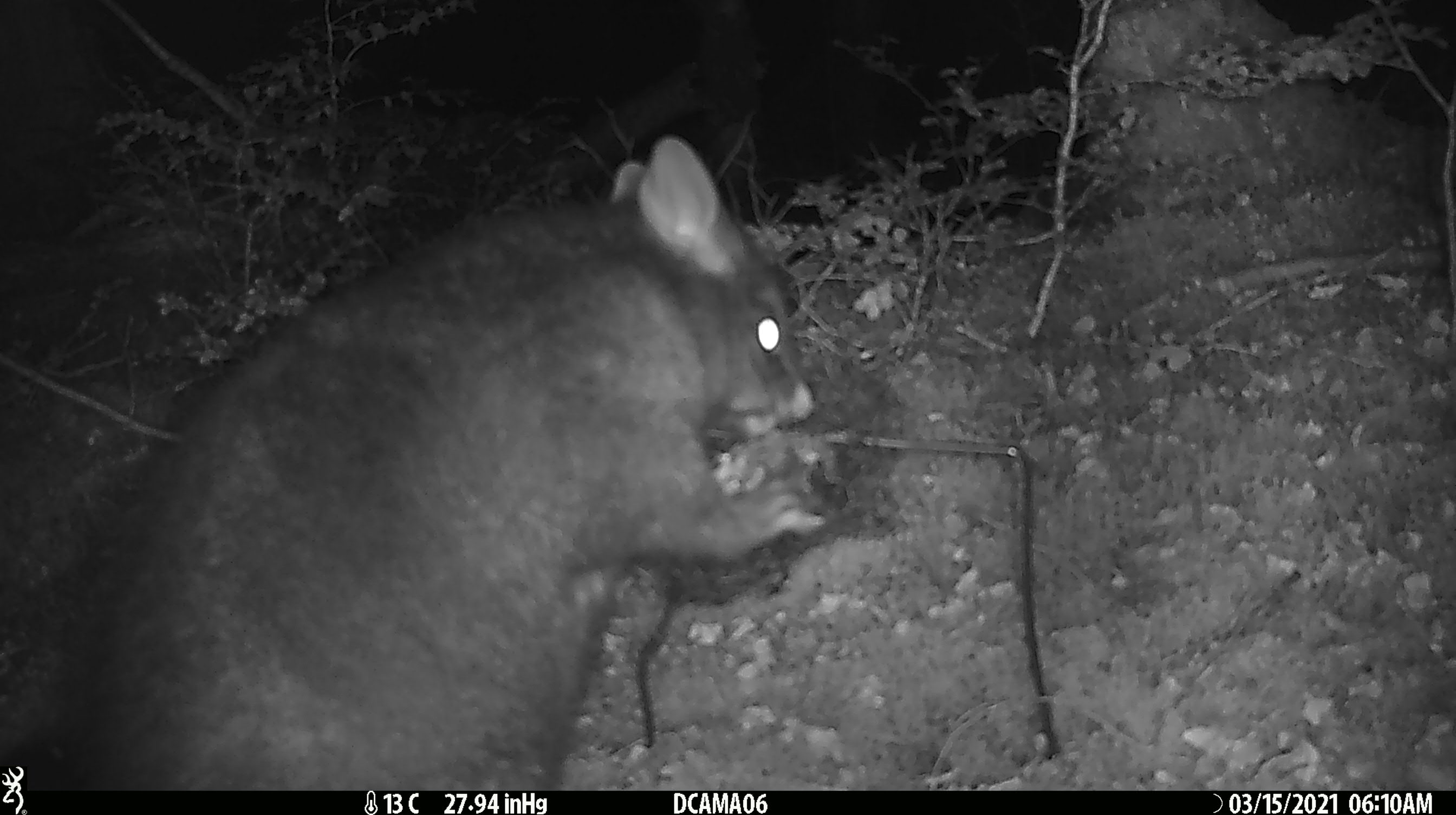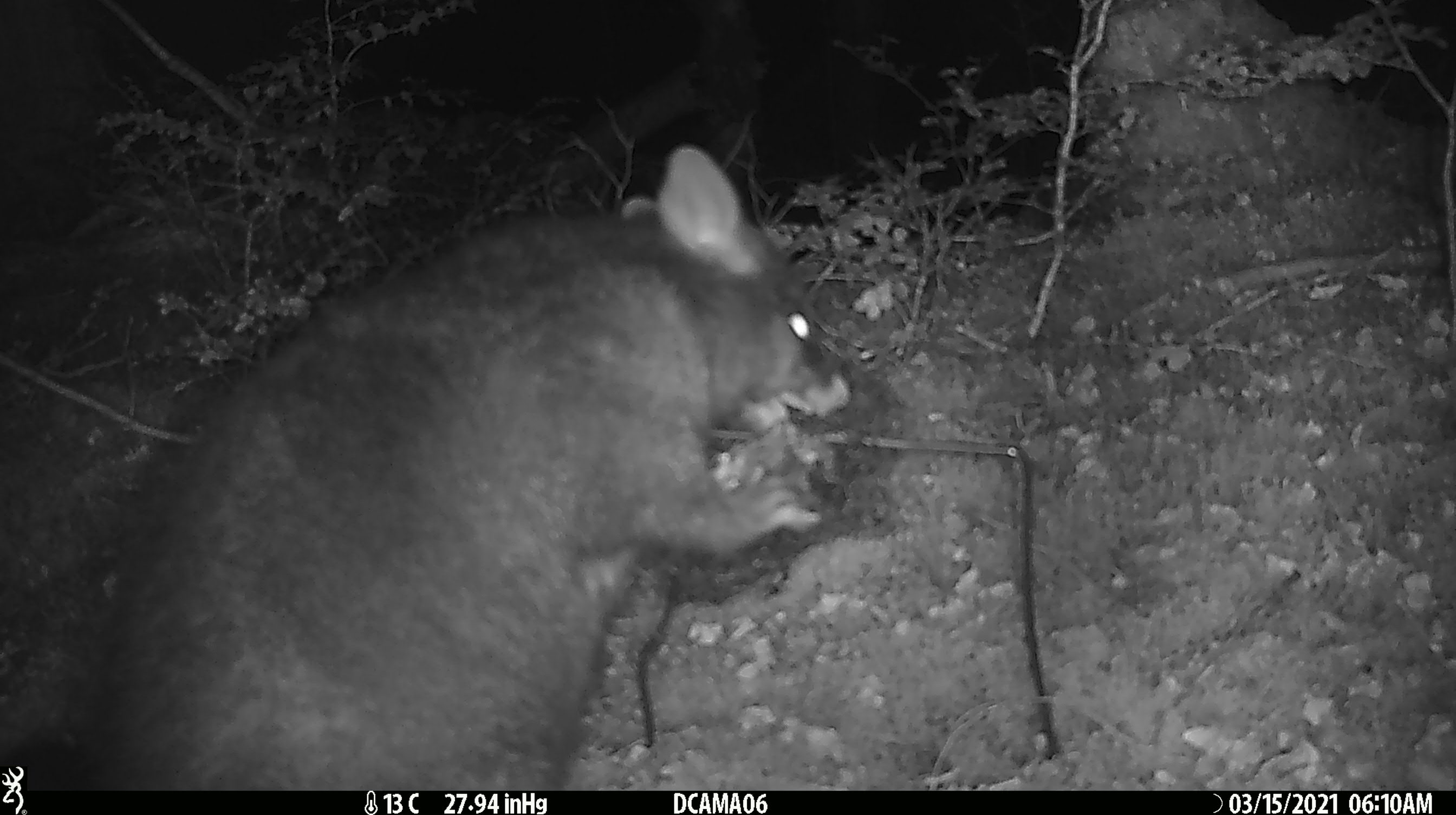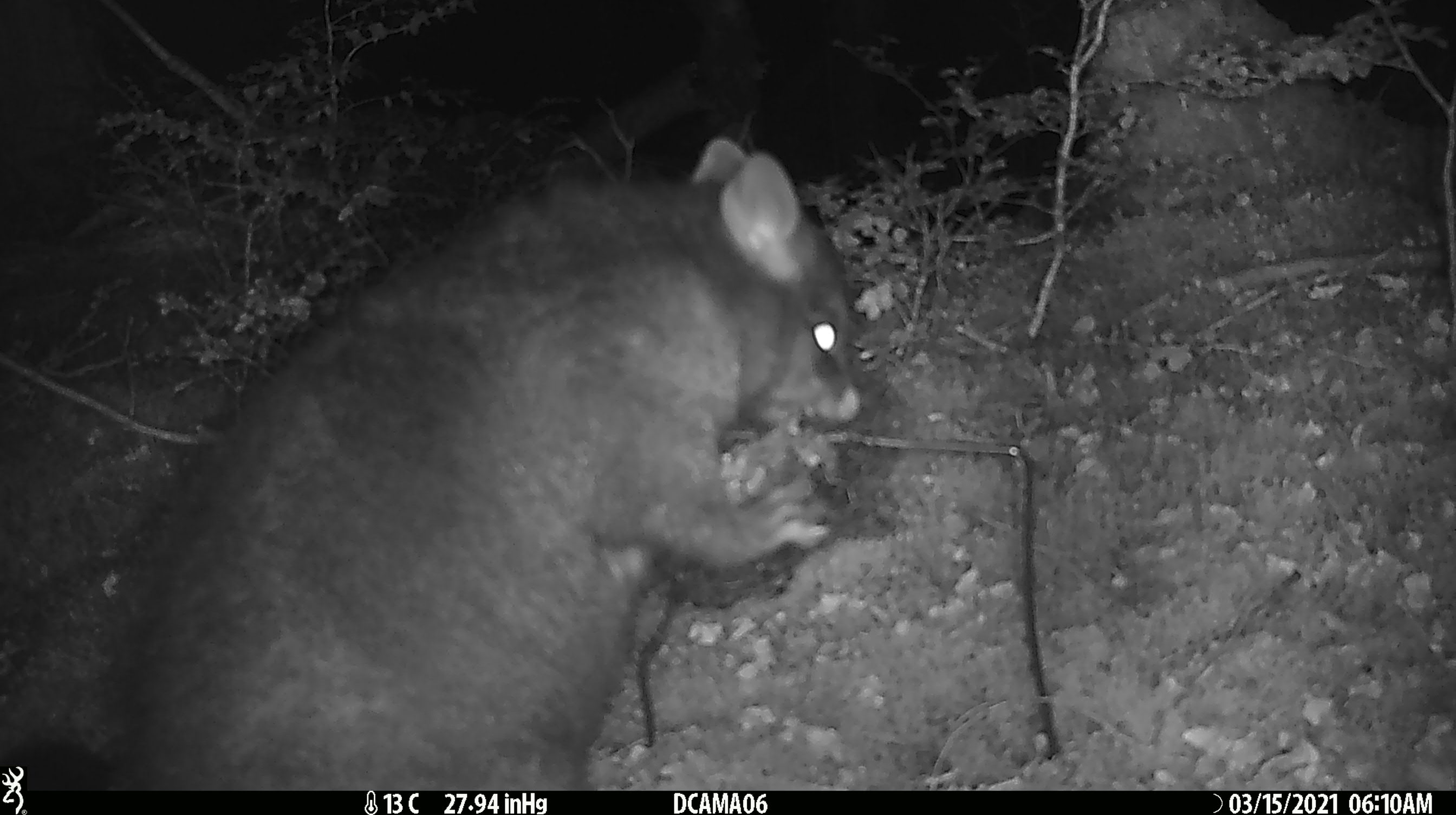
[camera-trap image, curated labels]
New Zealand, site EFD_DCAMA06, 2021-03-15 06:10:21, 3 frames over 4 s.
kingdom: Animalia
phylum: Chordata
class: Mammalia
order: Diprotodontia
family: Phalangeridae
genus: Trichosurus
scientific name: Trichosurus vulpecula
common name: common brushtail possum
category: possum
Possum (common brushtail possum) (Trichosurus vulpecula).